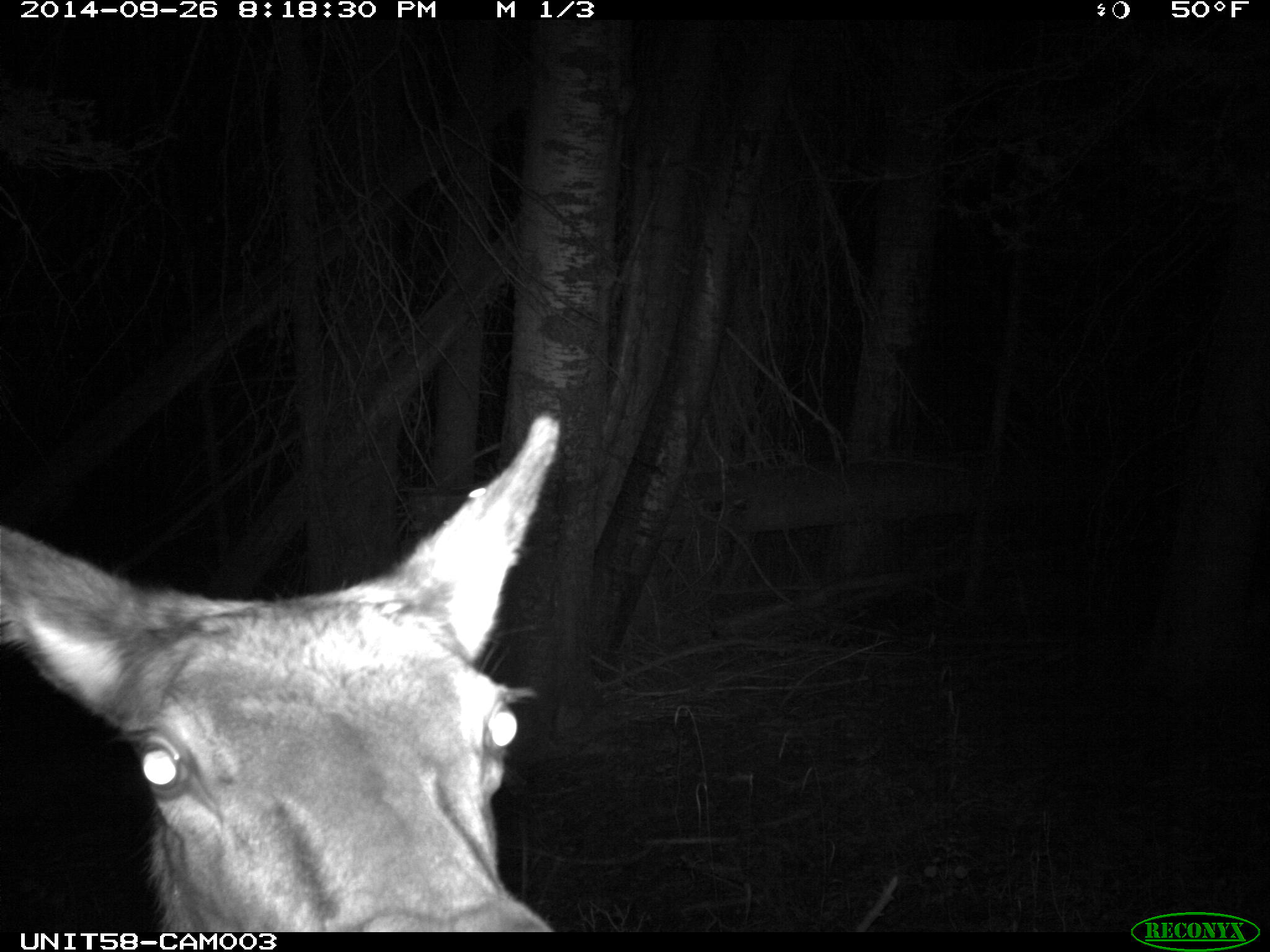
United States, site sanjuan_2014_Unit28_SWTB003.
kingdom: Animalia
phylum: Chordata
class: Mammalia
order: Artiodactyla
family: Cervidae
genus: Cervus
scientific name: Cervus elaphus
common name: red deer